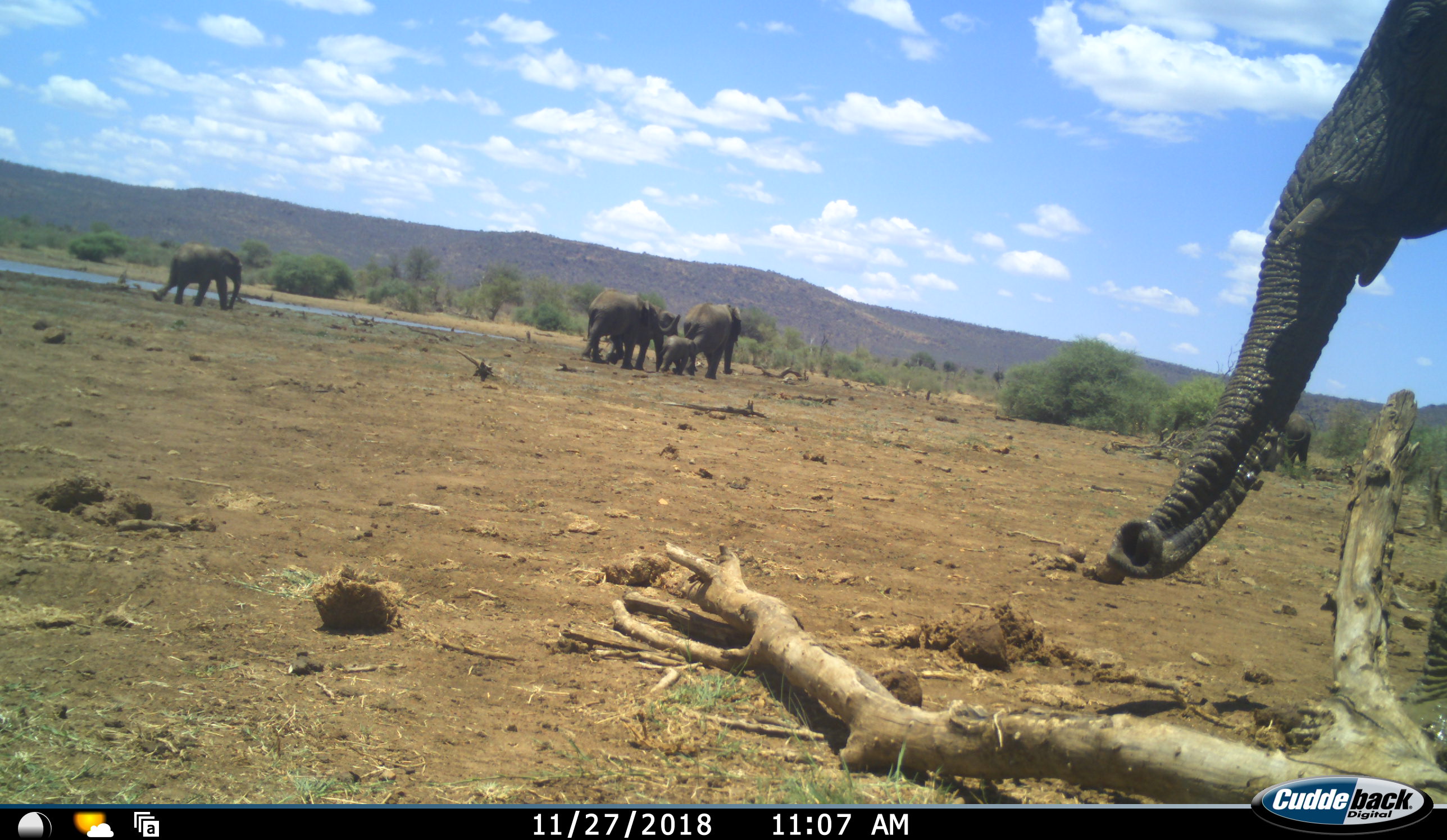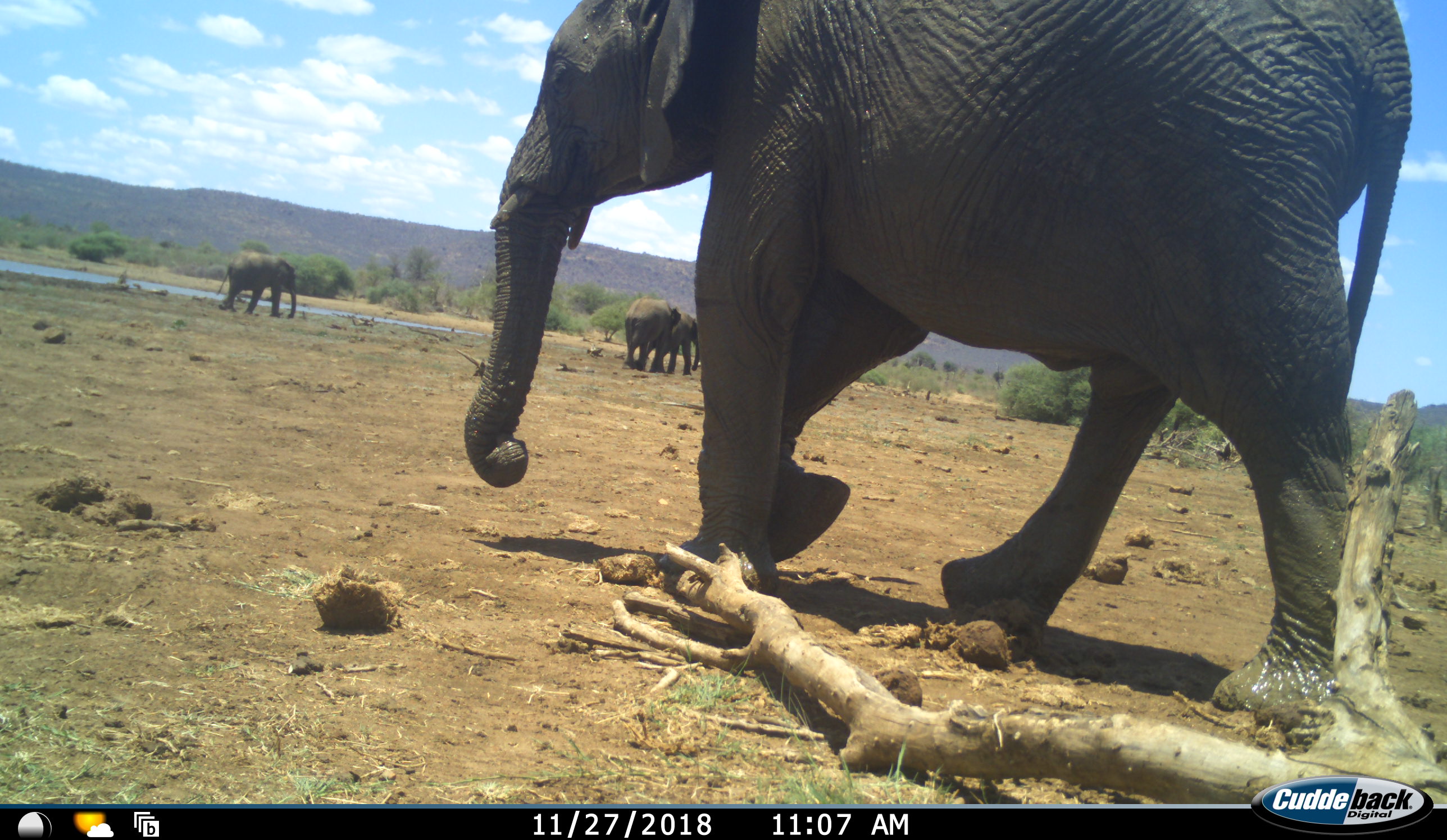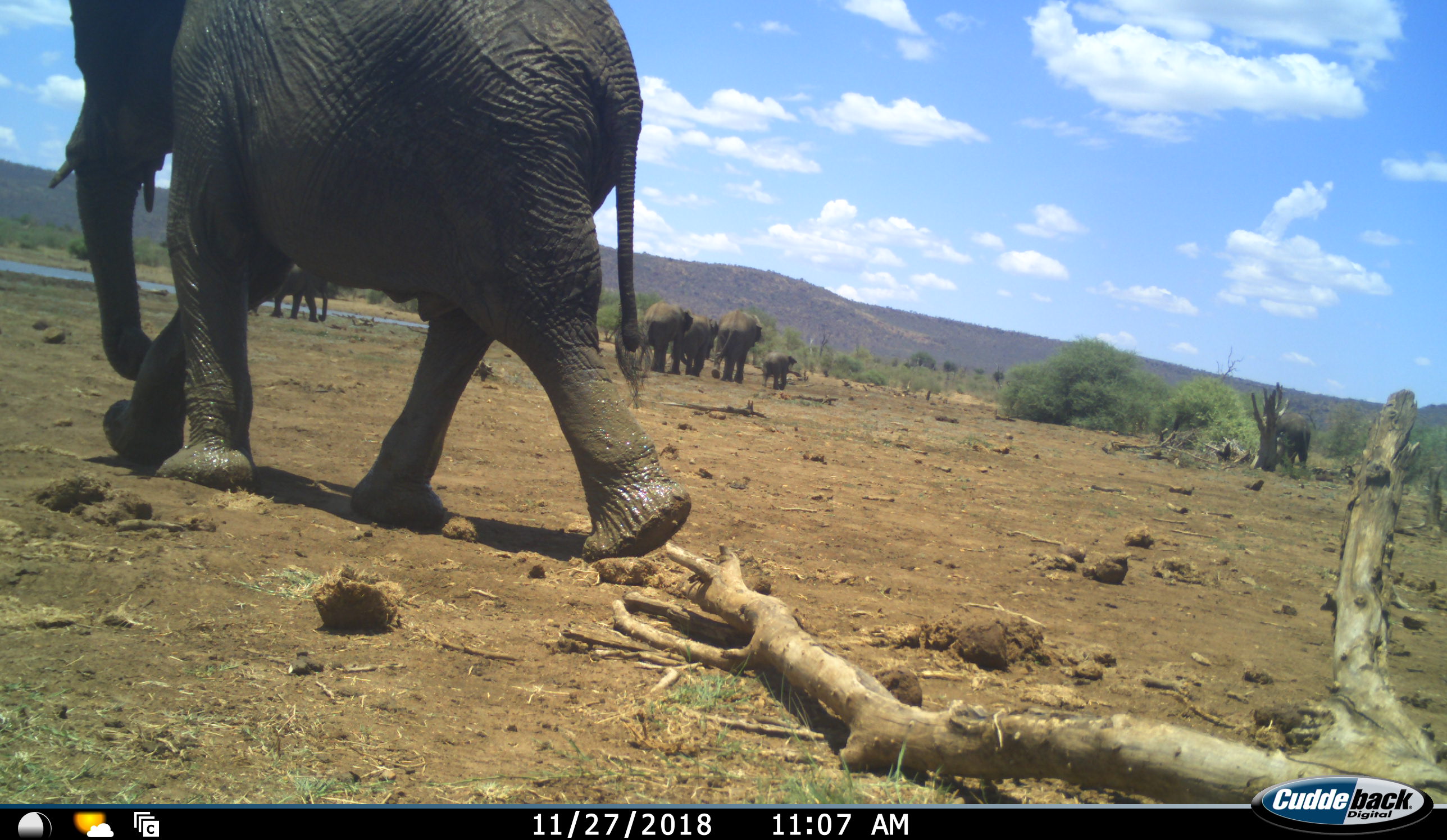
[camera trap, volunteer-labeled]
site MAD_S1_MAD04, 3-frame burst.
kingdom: Animalia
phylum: Chordata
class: Mammalia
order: Proboscidea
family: Elephantidae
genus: Loxodonta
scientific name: Loxodonta africana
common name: african bush elephant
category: elephant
Elephant (african bush elephant) (Loxodonta africana), count 7. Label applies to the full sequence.